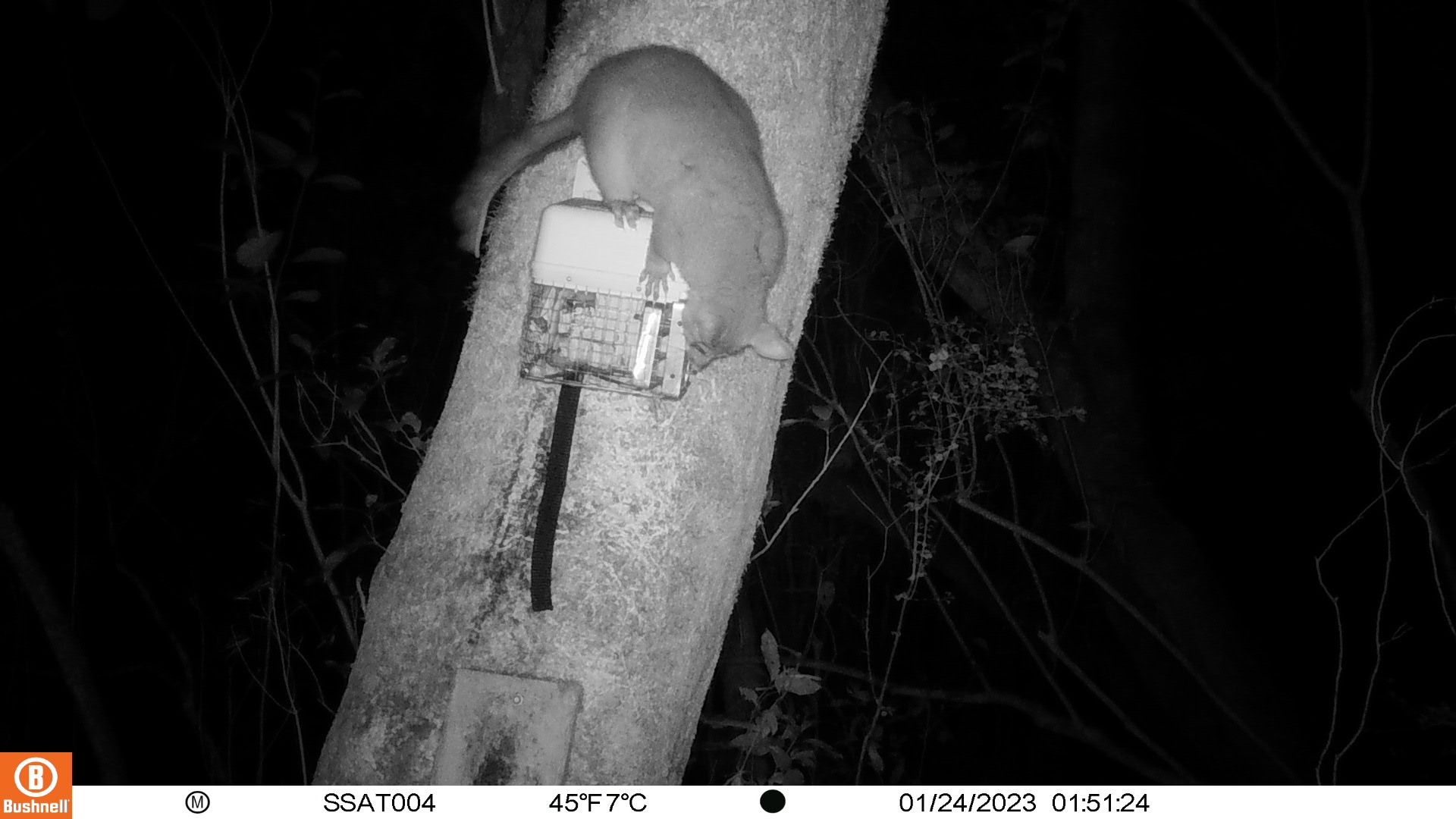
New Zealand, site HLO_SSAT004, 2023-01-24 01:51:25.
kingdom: Animalia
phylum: Chordata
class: Mammalia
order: Diprotodontia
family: Phalangeridae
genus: Trichosurus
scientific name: Trichosurus vulpecula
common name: common brushtail possum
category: possum